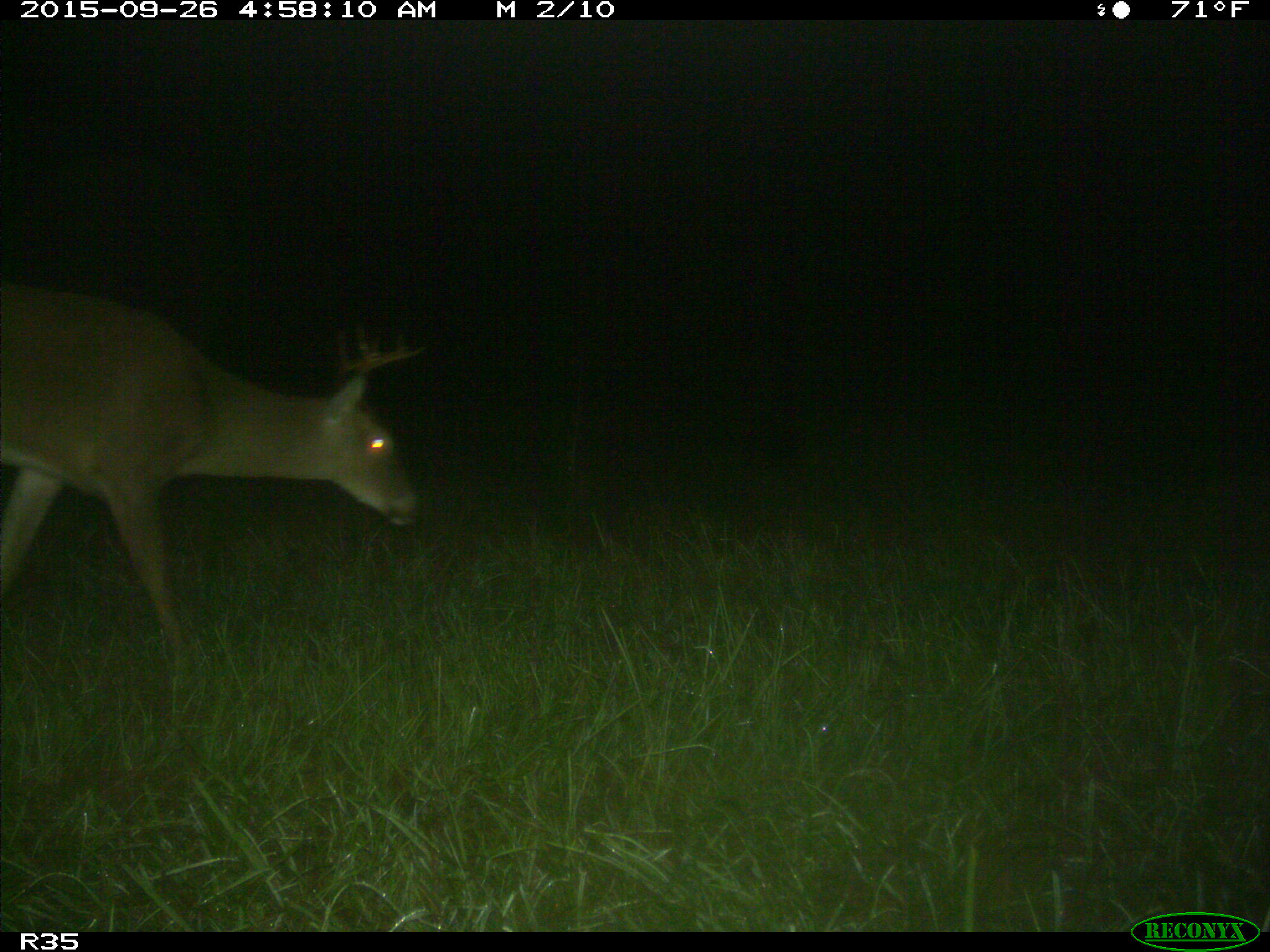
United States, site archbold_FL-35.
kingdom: Animalia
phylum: Chordata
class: Mammalia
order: Artiodactyla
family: Cervidae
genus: Odocoileus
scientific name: Odocoileus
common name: deer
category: unidentified deer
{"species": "unidentified deer (deer) (Odocoileus)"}